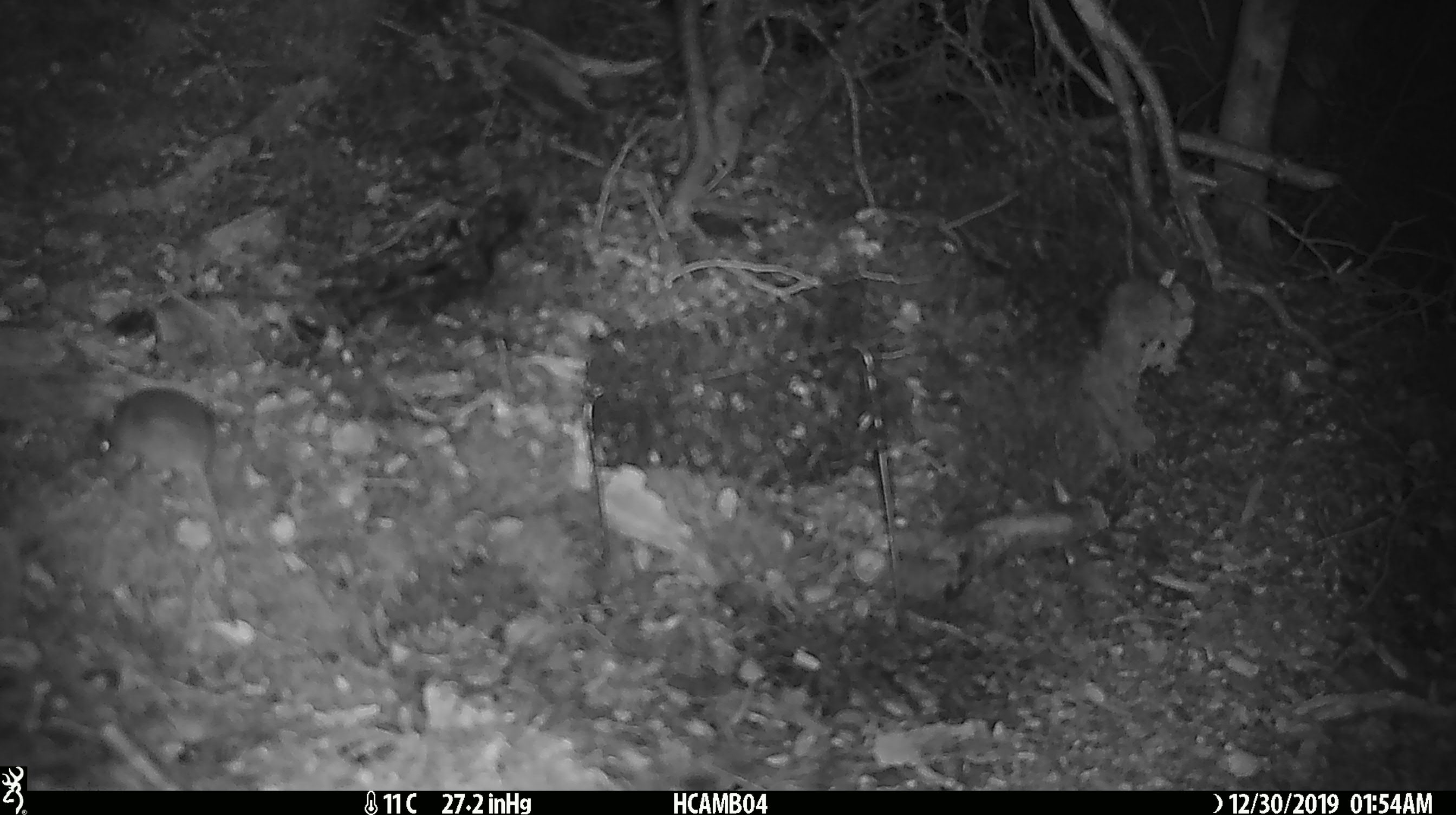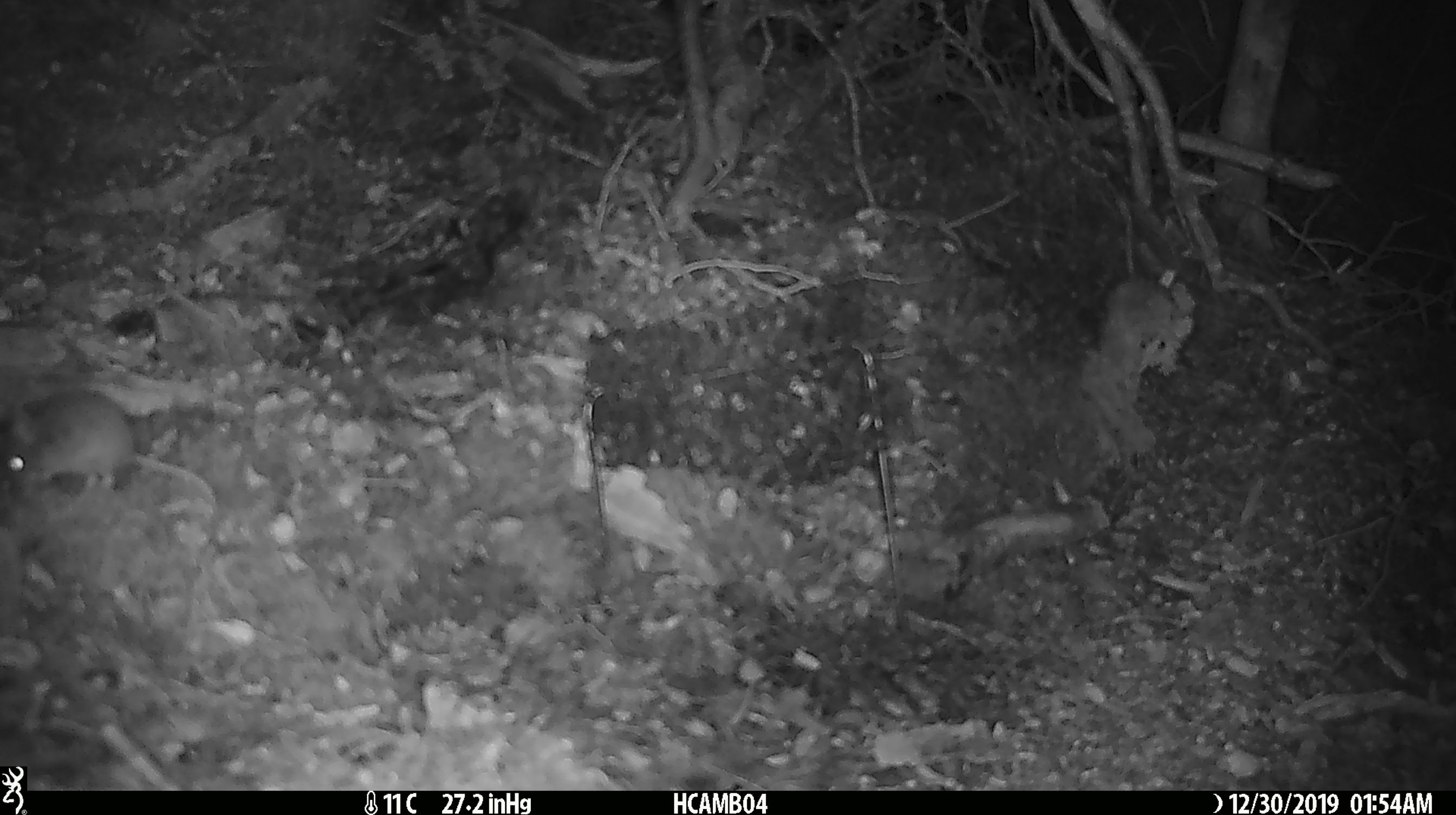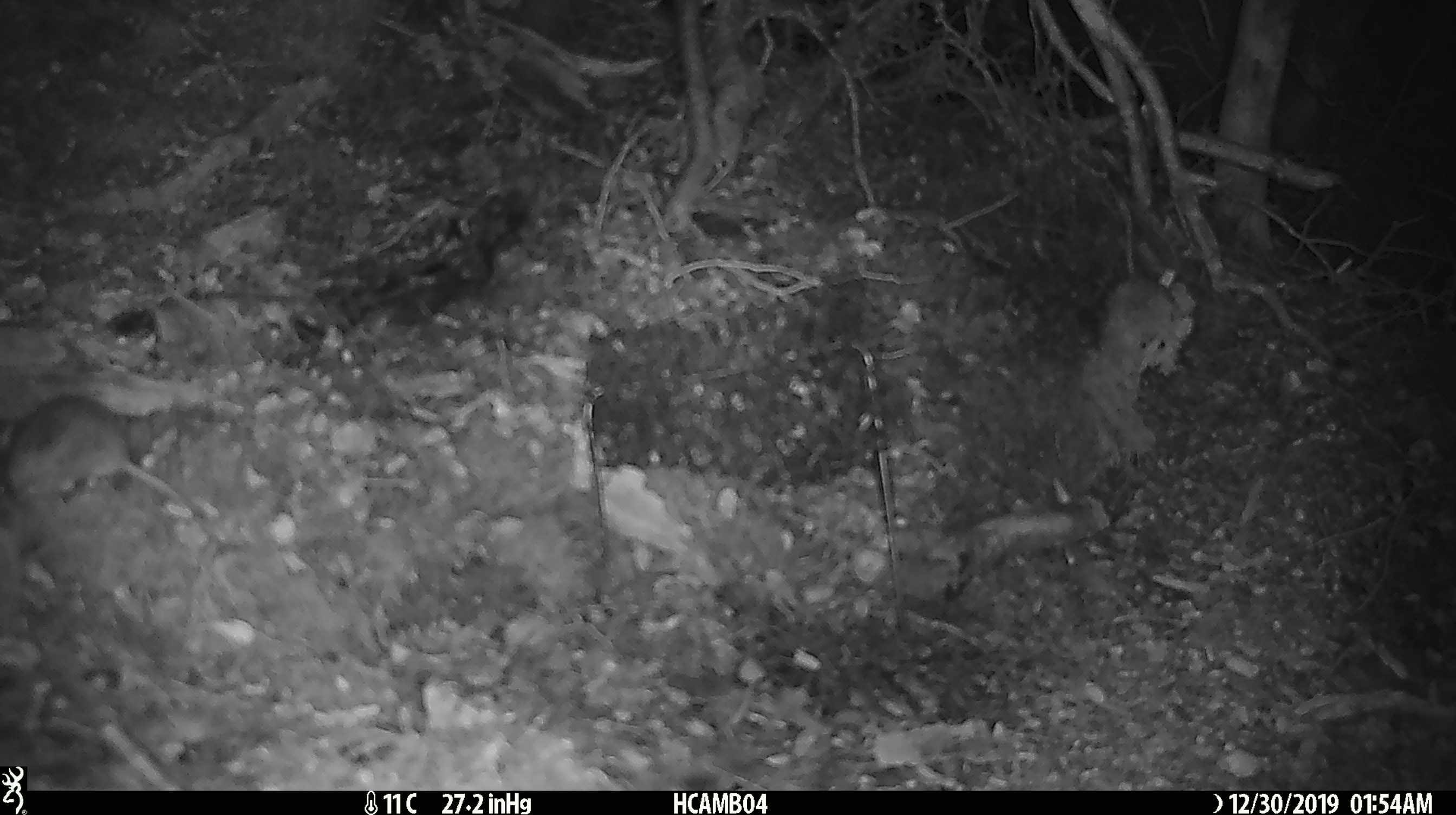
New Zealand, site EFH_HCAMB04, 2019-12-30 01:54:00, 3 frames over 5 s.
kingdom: Animalia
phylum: Chordata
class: Mammalia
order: Rodentia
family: Muridae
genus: Mus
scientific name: Mus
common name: mouse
Mouse (Mus).